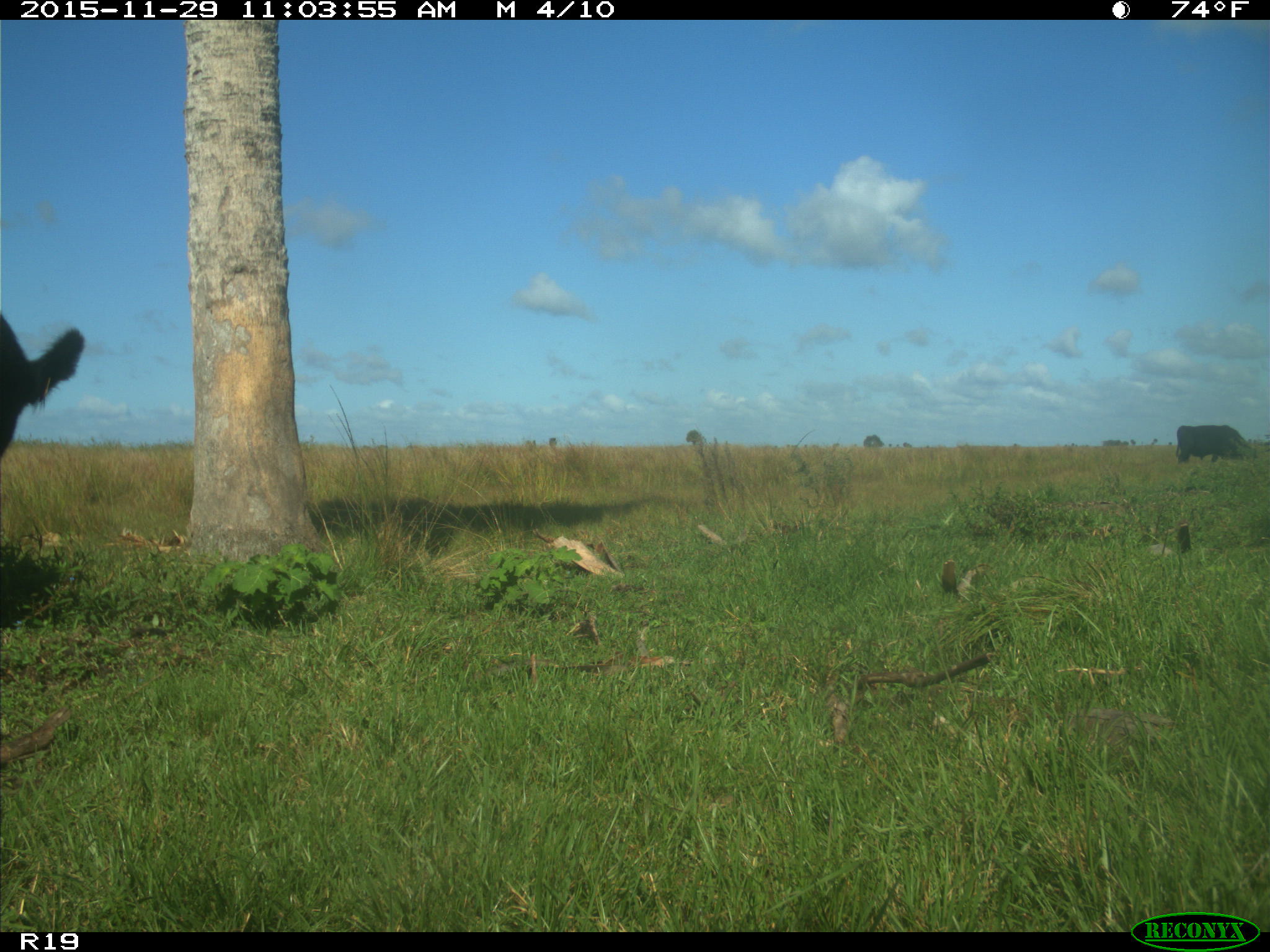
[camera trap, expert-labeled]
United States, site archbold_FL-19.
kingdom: Animalia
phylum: Chordata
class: Mammalia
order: Artiodactyla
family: Bovidae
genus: Bos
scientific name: Bos taurus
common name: domestic cow